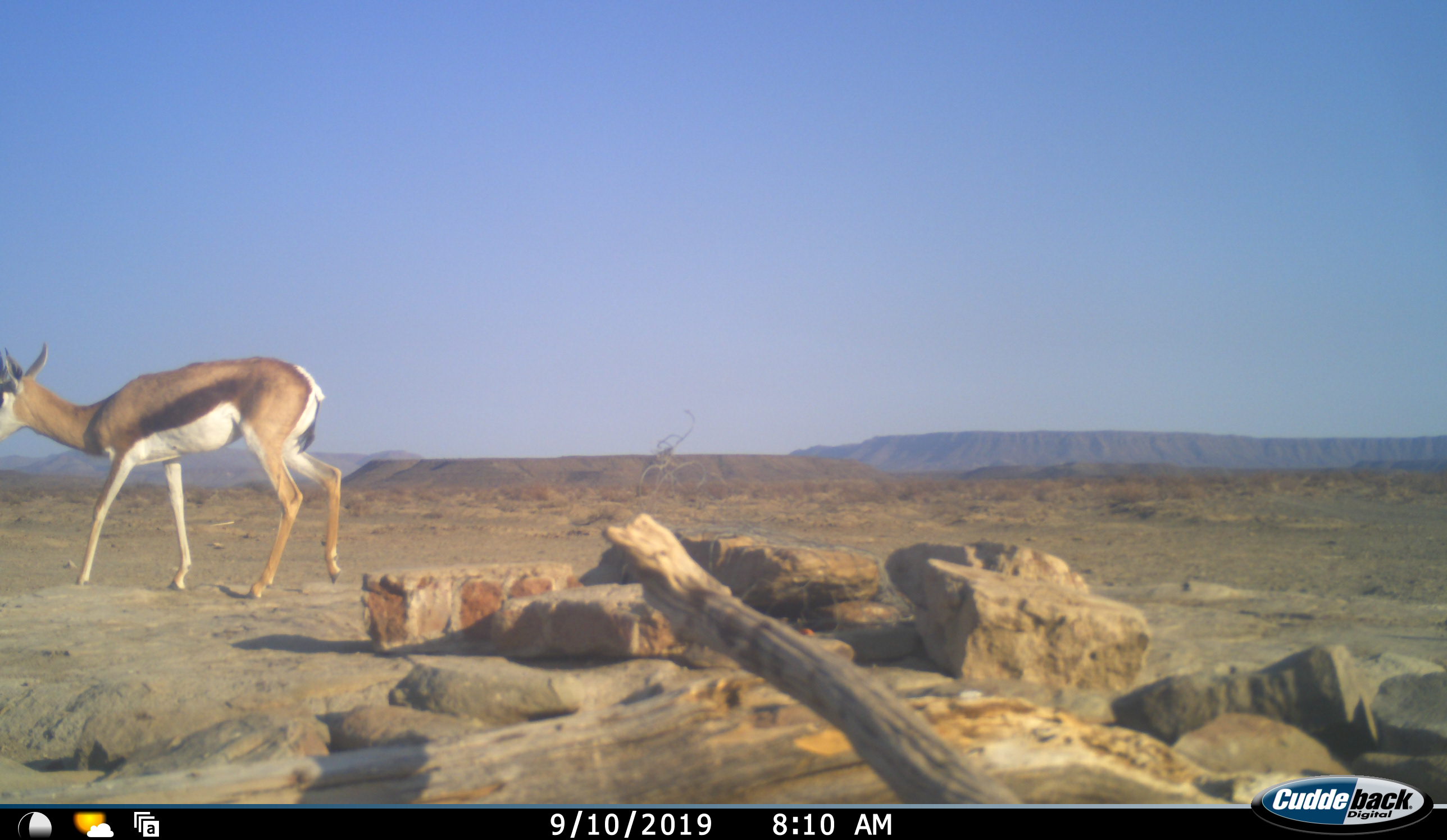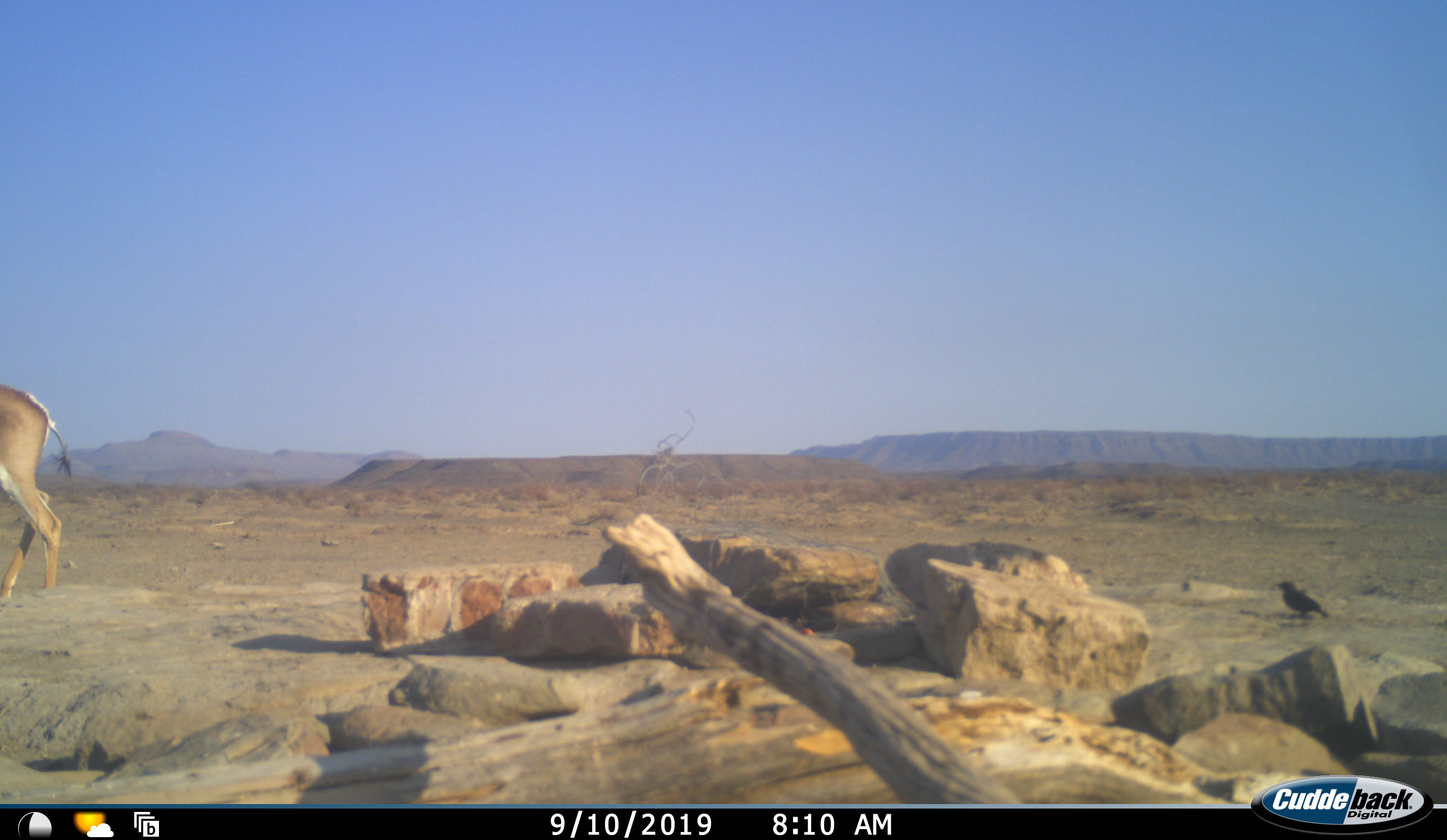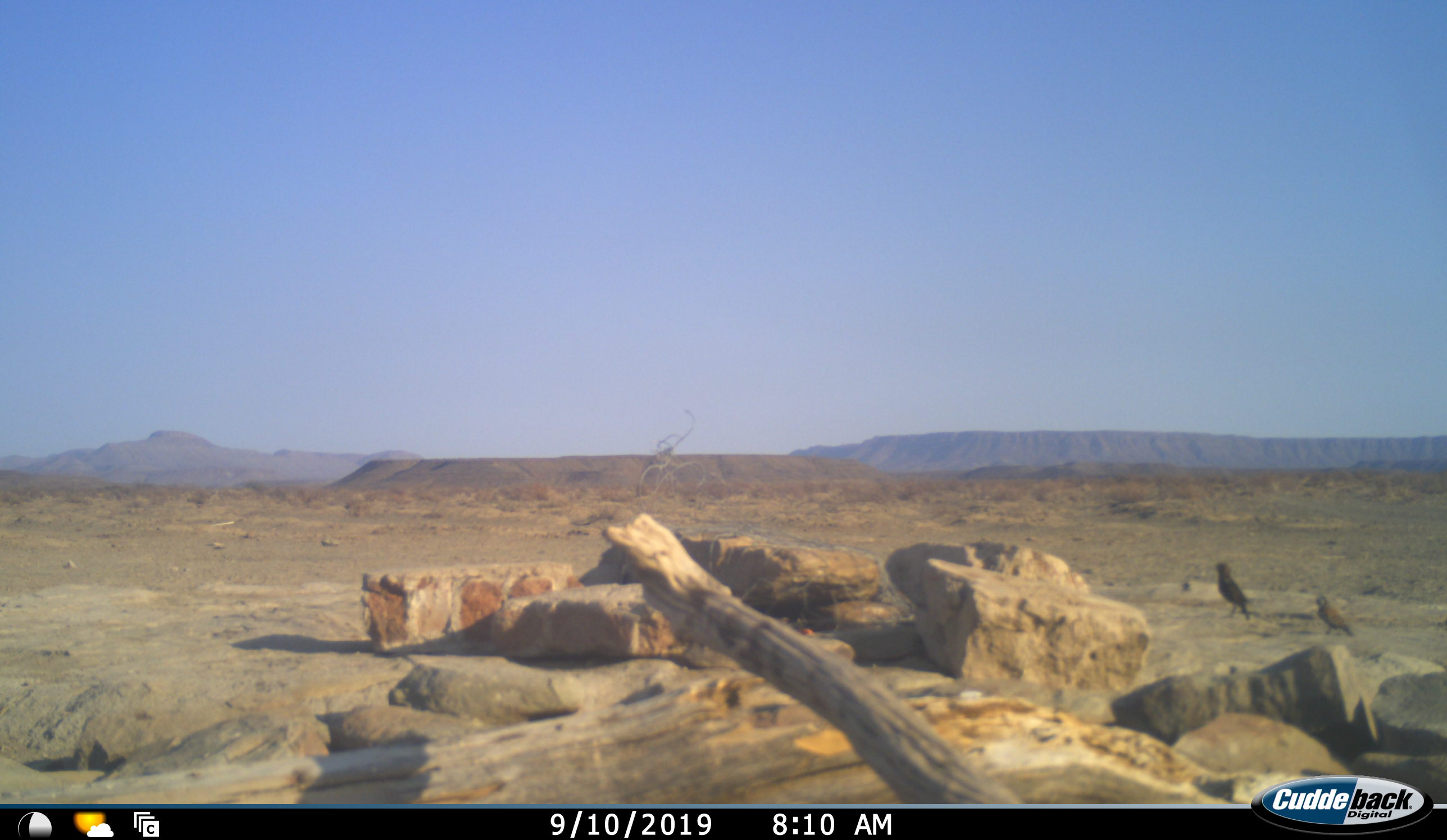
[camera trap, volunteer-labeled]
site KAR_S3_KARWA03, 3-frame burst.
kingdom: Animalia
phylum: Chordata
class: Aves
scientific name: Aves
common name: bird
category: birdother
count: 2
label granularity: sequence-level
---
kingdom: Animalia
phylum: Chordata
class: Mammalia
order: Artiodactyla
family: Bovidae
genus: Antidorcas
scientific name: Antidorcas marsupialis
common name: springbok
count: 1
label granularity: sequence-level